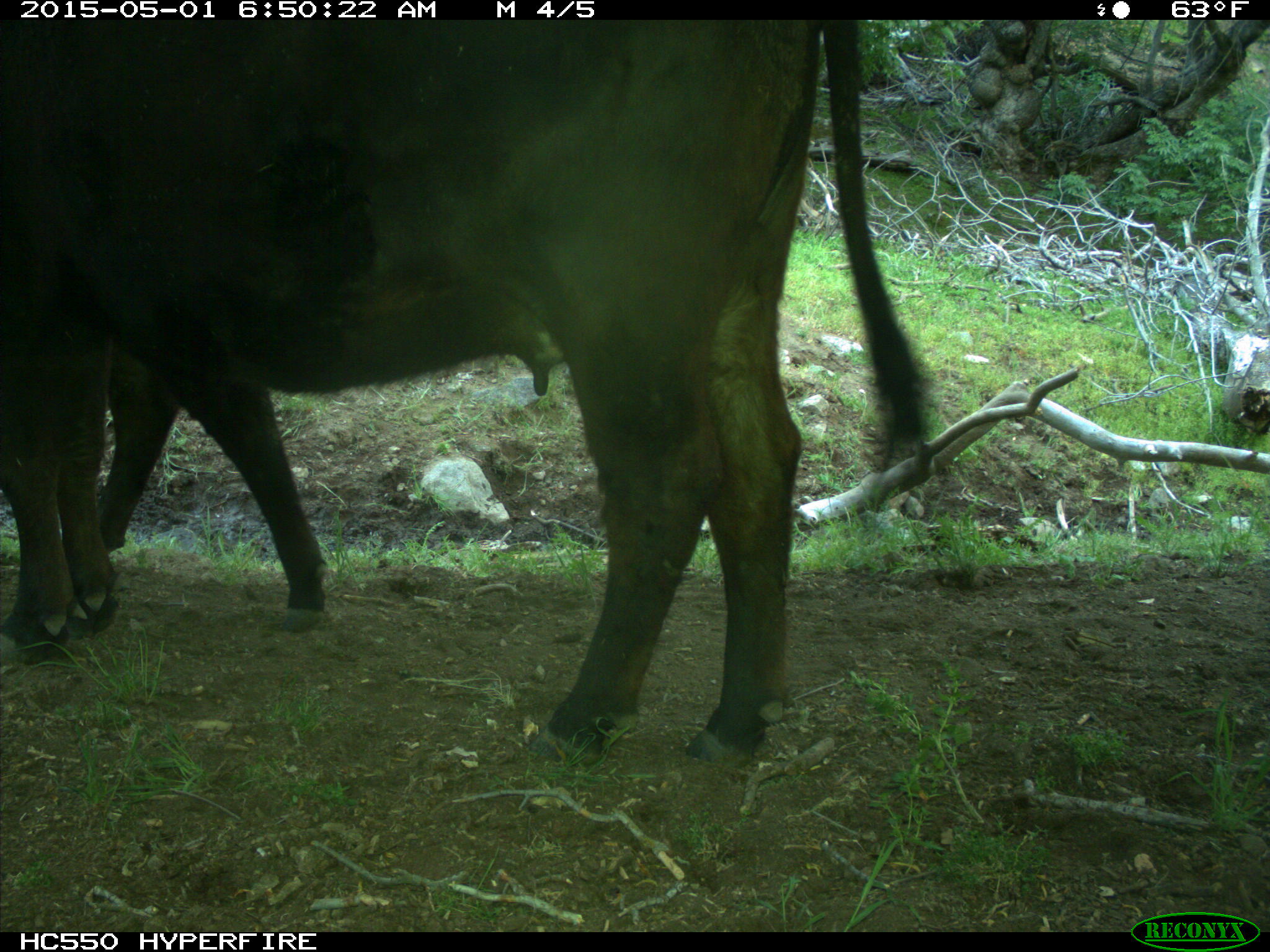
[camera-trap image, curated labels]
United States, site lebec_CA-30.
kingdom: Animalia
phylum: Chordata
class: Mammalia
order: Artiodactyla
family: Bovidae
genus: Bos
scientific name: Bos taurus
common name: domestic cow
Bos taurus (domestic cow).